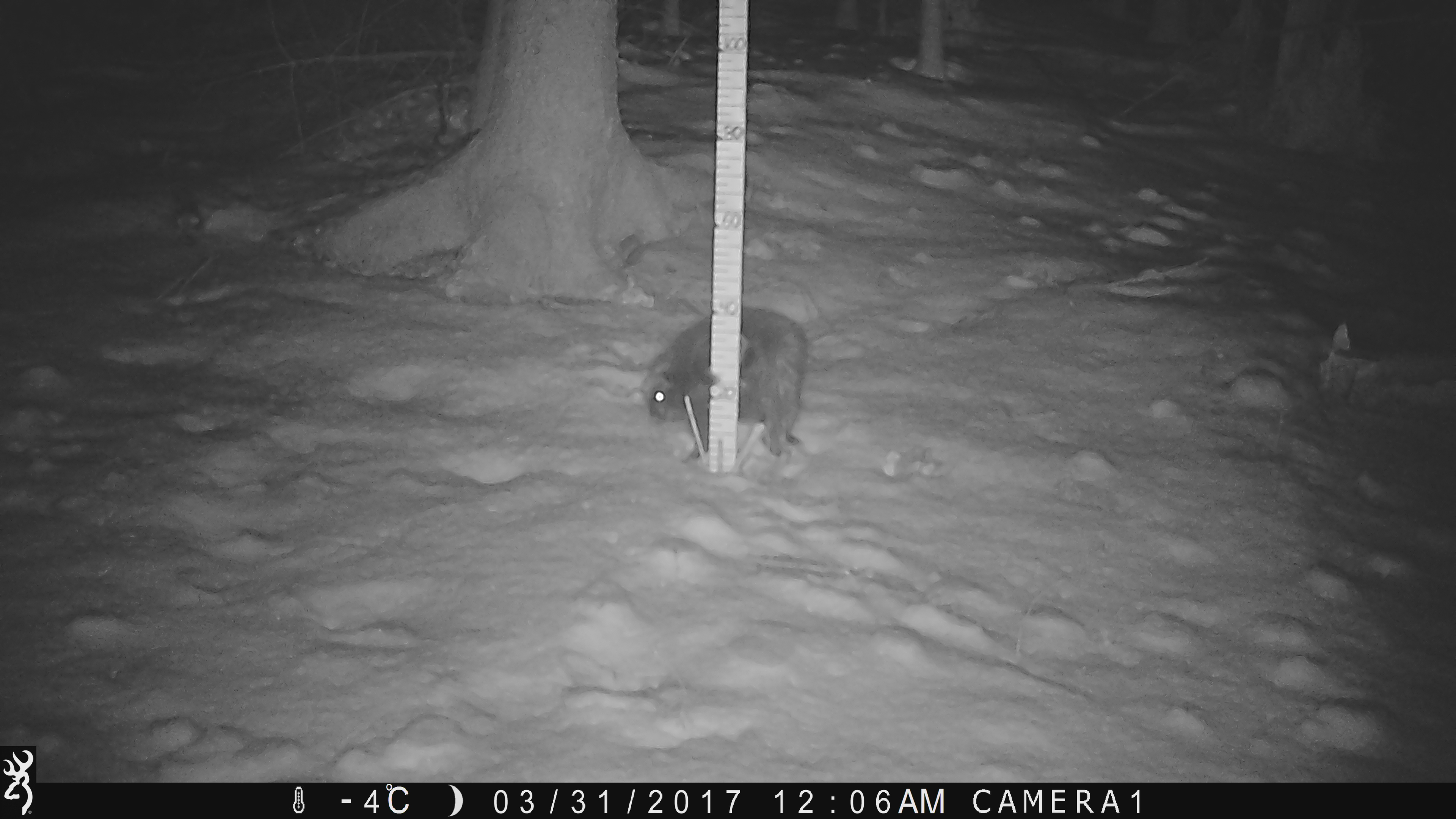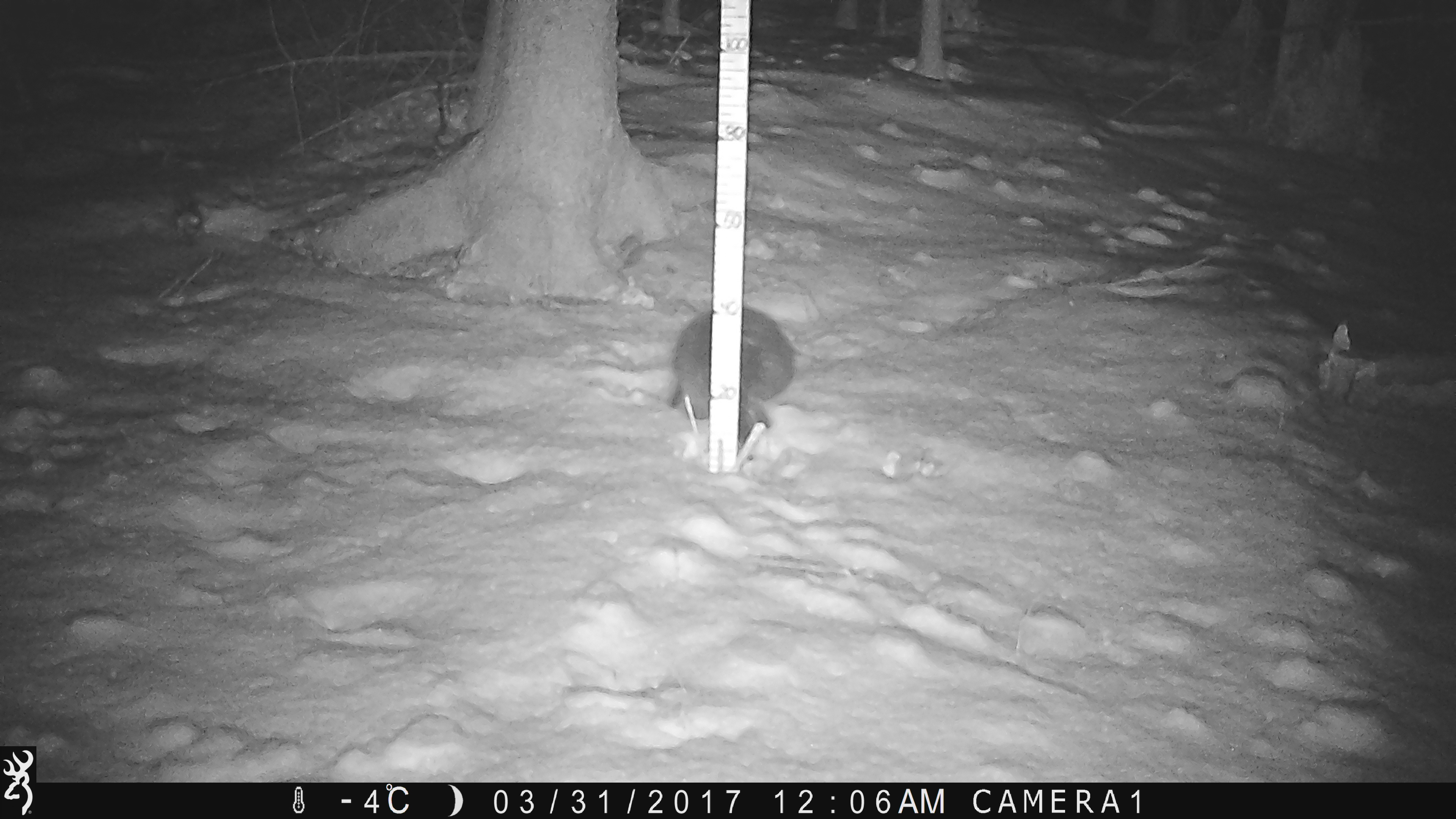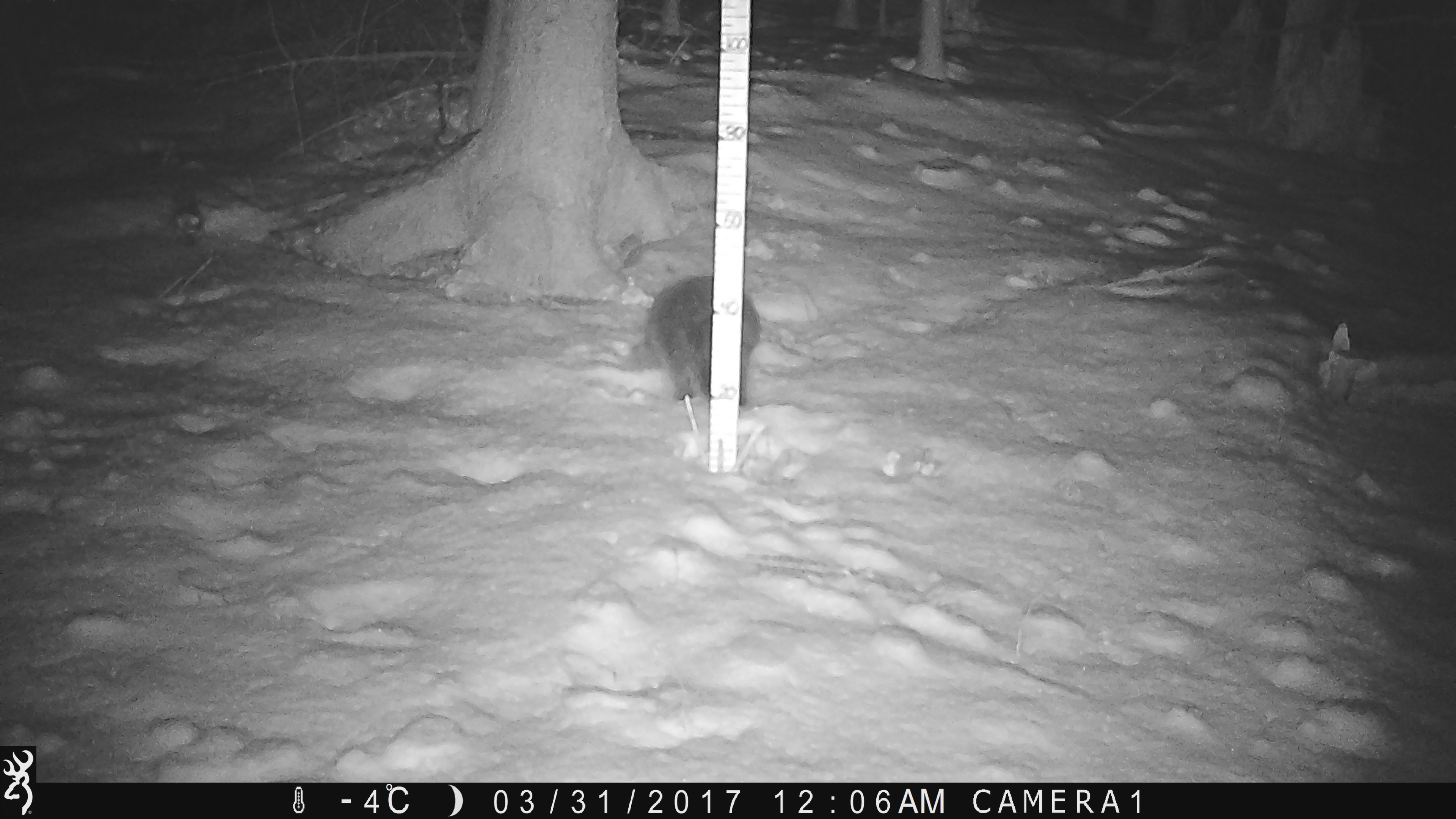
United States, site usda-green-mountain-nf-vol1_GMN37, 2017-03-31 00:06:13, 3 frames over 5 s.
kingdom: Animalia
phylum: Chordata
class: Mammalia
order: Rodentia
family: Erethizontidae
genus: Erethizon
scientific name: Erethizon dorsatum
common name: porcupine